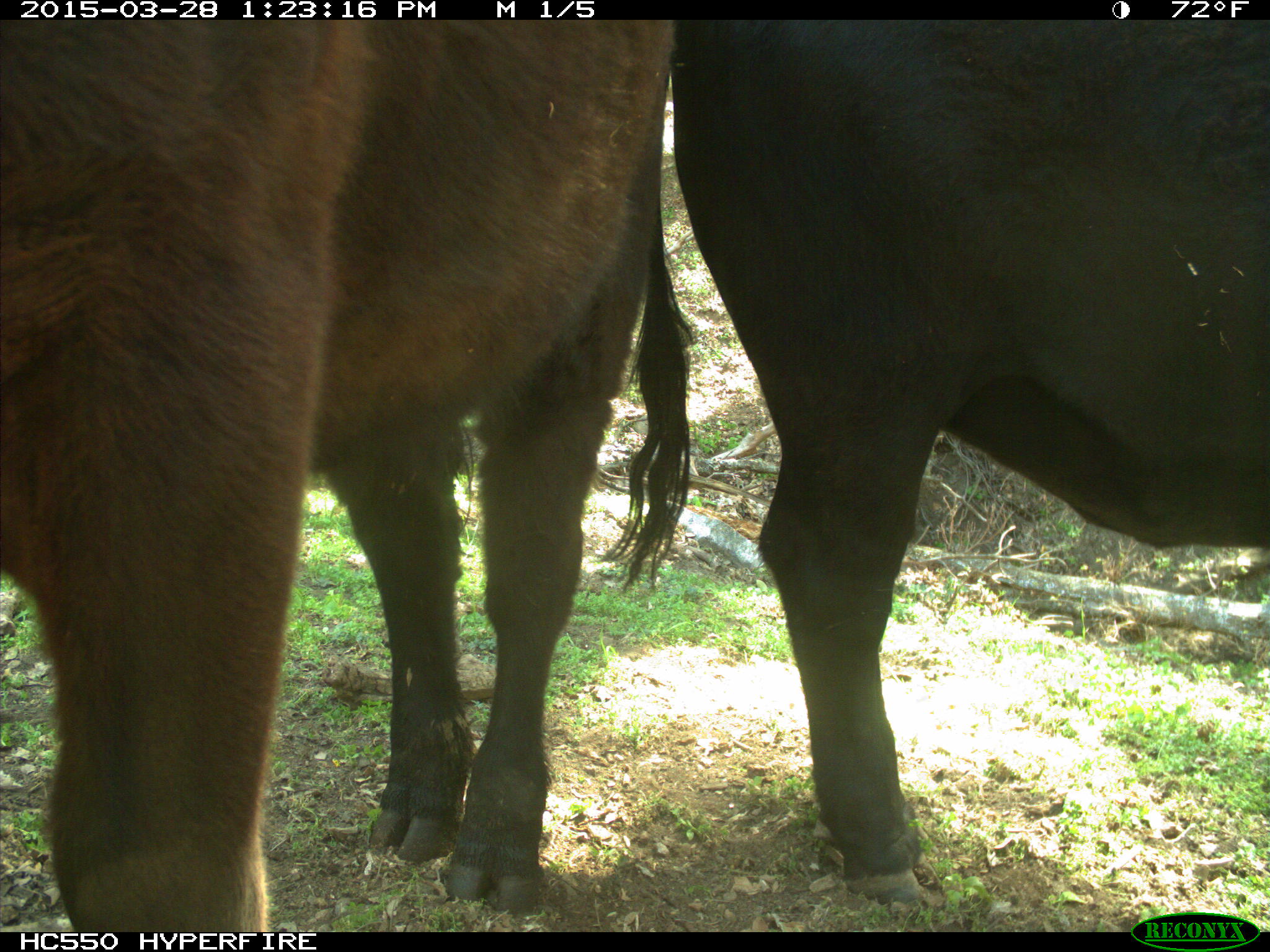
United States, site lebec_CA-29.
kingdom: Animalia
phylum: Chordata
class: Mammalia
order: Artiodactyla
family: Bovidae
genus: Bos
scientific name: Bos taurus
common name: domestic cow